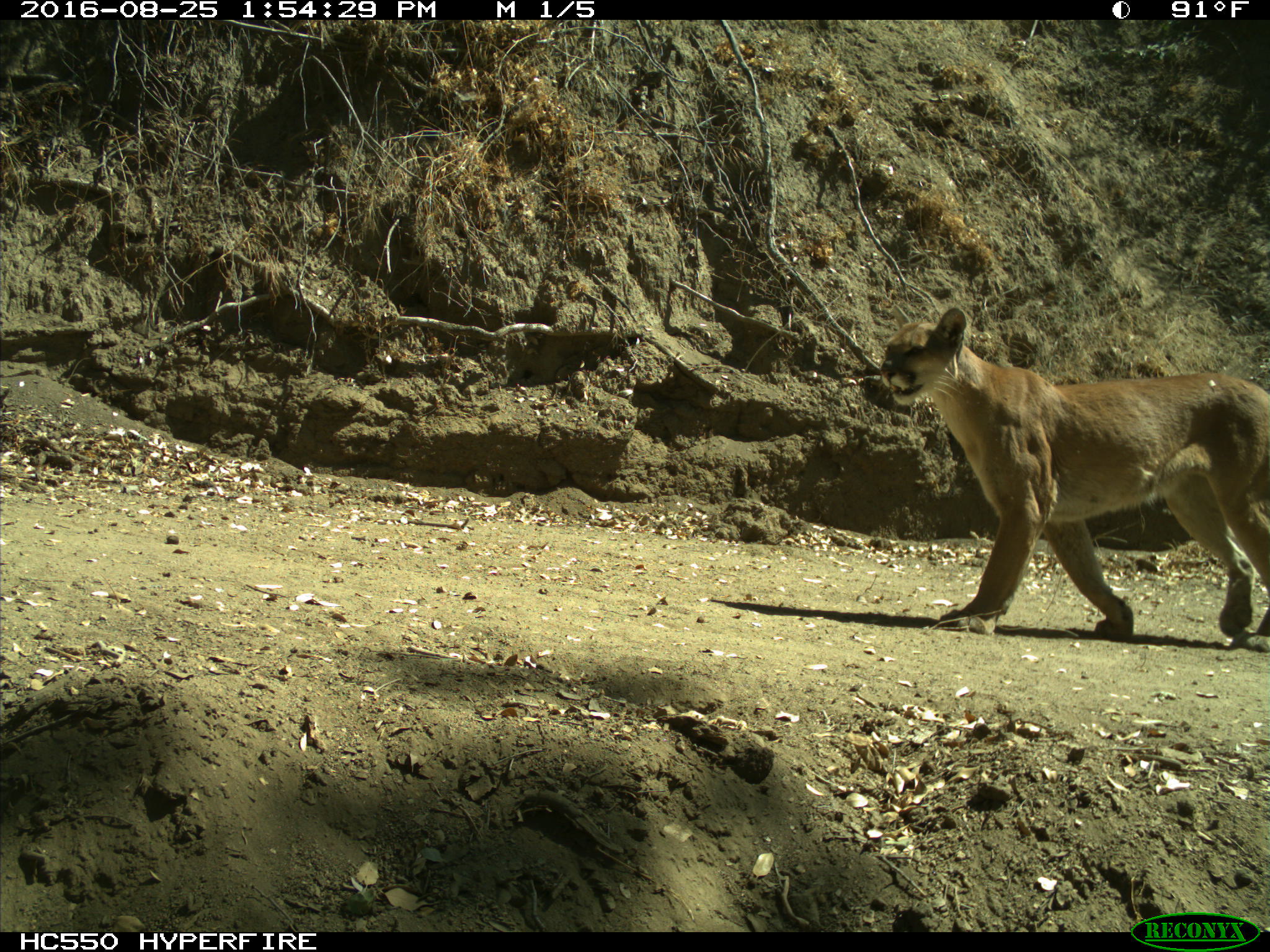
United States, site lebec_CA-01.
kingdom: Animalia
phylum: Chordata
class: Mammalia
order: Carnivora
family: Felidae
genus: Puma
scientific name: Puma concolor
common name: mountain lion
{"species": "Puma concolor (mountain lion)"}